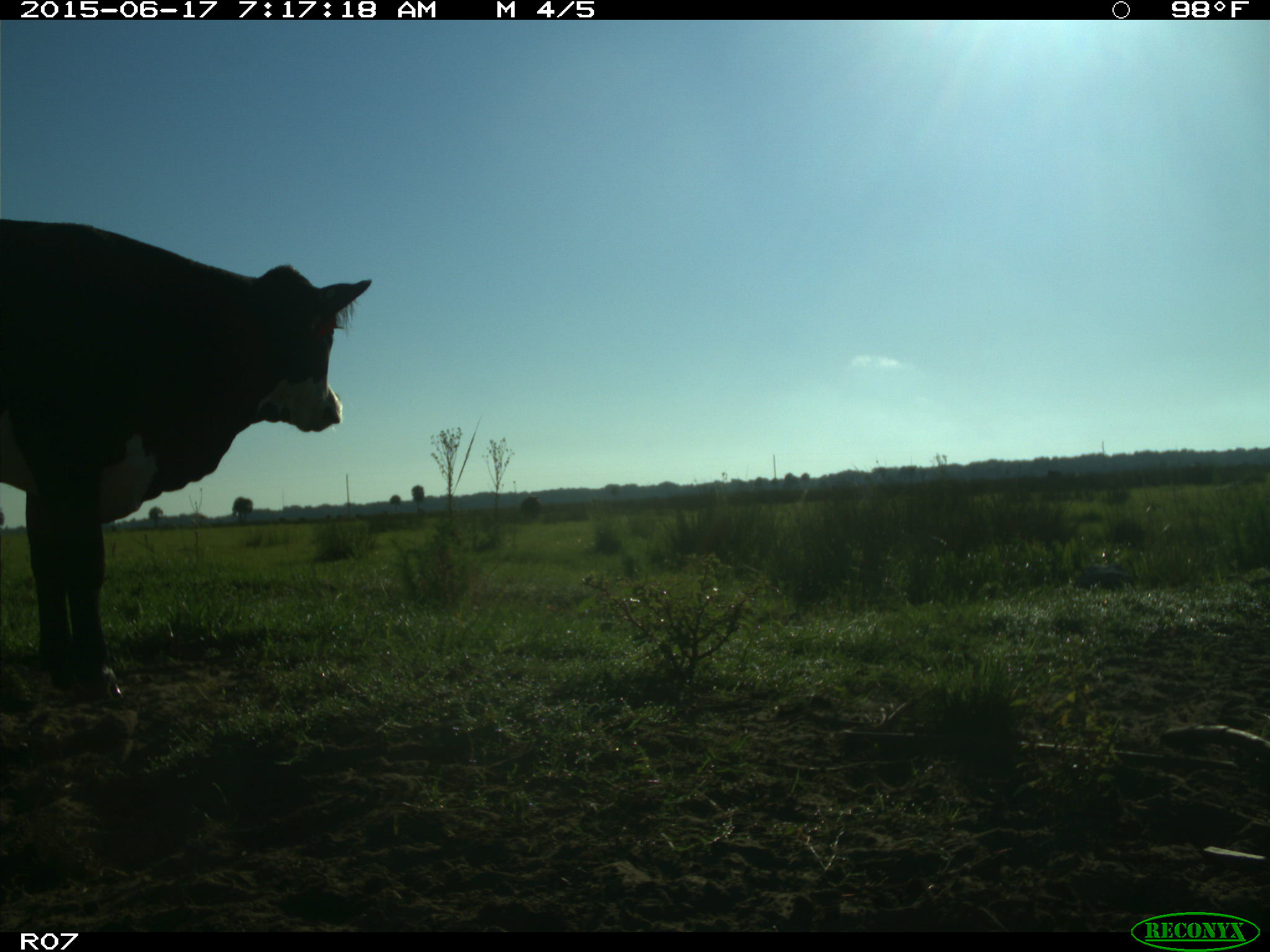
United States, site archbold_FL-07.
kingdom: Animalia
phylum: Chordata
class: Mammalia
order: Artiodactyla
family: Bovidae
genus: Bos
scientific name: Bos taurus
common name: domestic cow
Bos taurus (domestic cow).